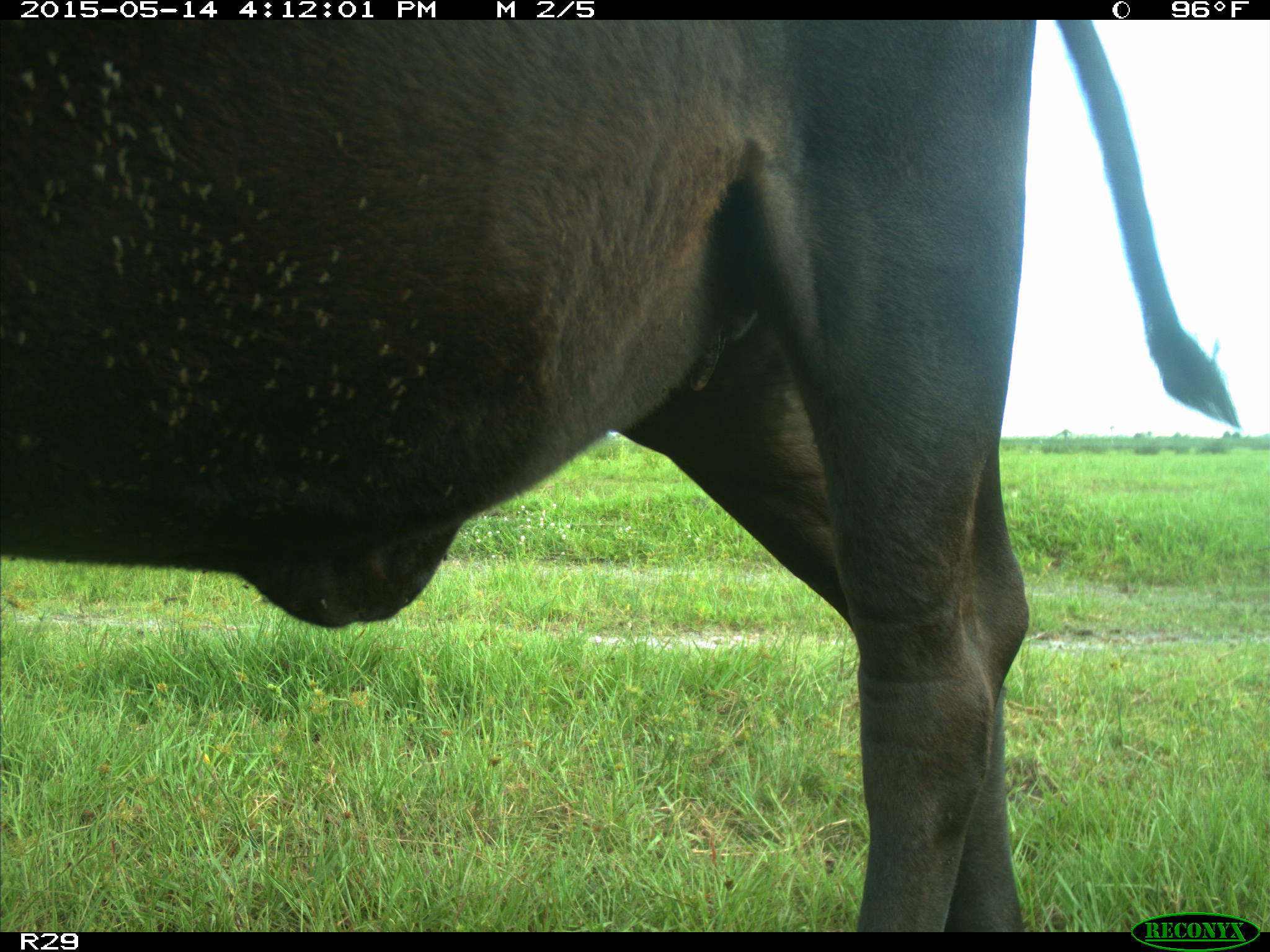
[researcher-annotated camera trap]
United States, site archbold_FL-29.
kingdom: Animalia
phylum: Chordata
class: Mammalia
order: Artiodactyla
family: Bovidae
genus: Bos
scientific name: Bos taurus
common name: domestic cow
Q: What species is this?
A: Bos taurus (domestic cow).